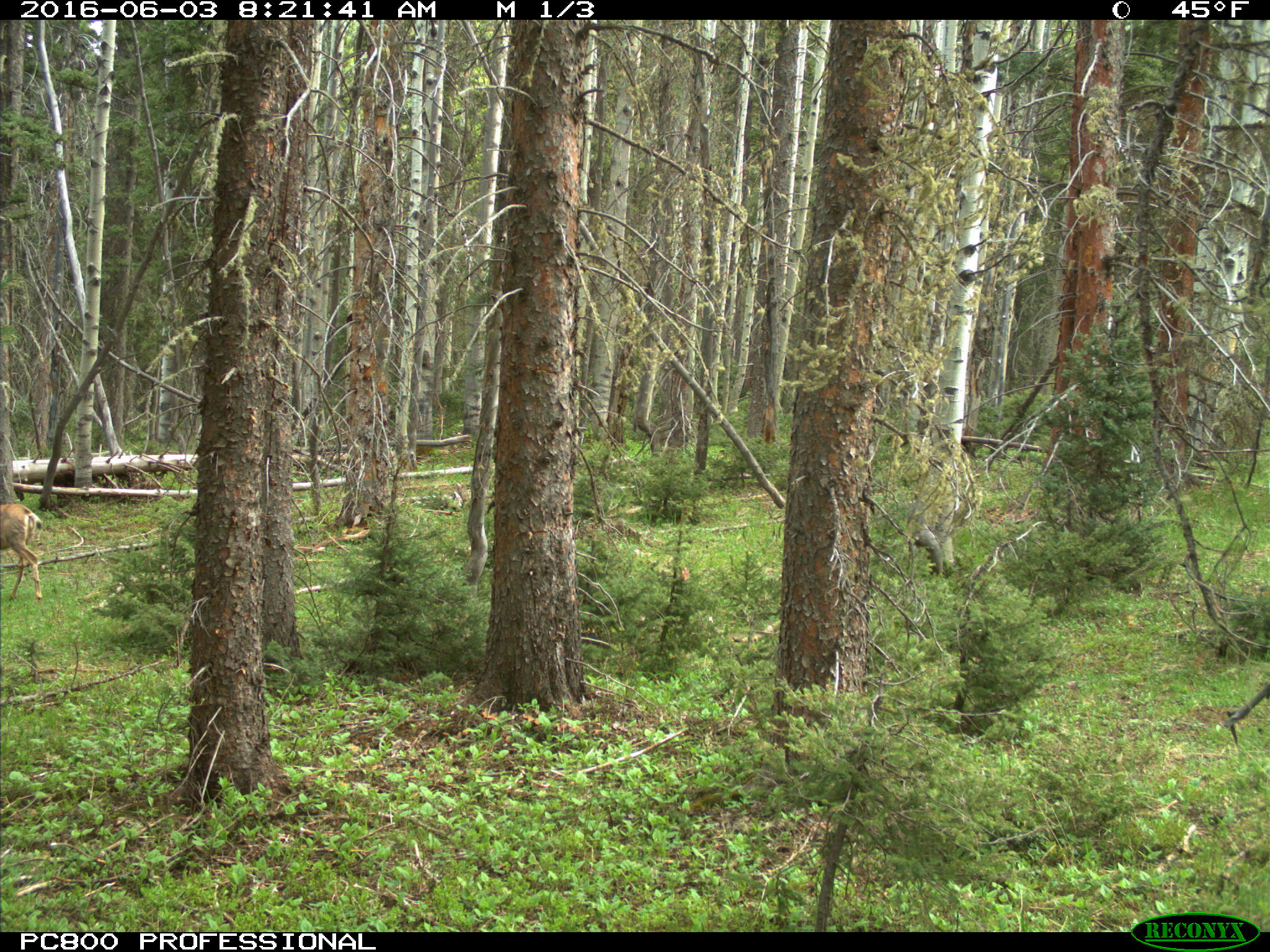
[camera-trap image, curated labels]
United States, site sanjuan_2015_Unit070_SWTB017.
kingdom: Animalia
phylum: Chordata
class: Mammalia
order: Artiodactyla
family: Cervidae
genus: Odocoileus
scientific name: Odocoileus hemionus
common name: mule deer